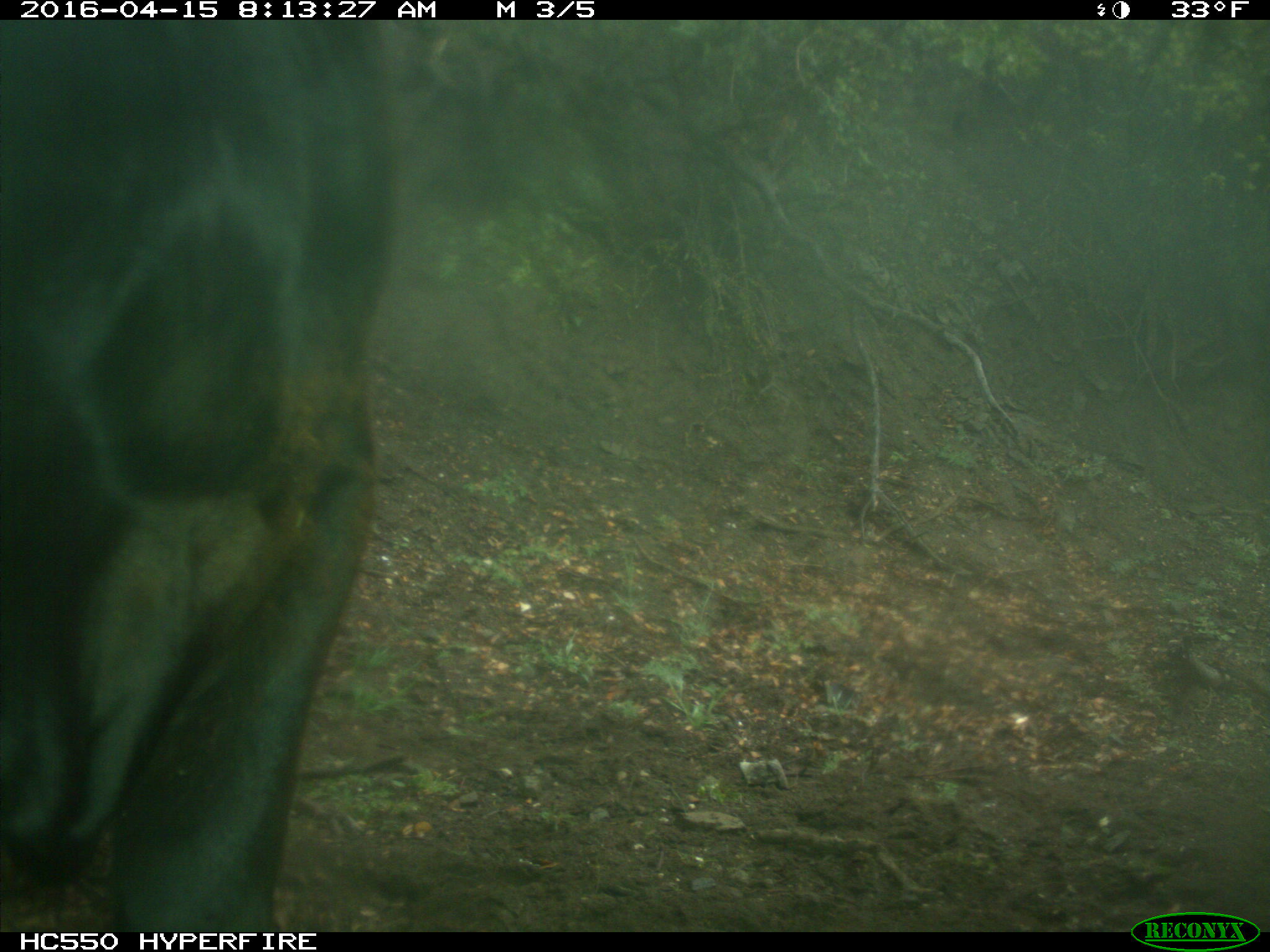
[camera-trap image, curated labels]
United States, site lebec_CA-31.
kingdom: Animalia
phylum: Chordata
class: Mammalia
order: Artiodactyla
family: Bovidae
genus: Bos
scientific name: Bos taurus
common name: domestic cow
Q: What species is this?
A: Bos taurus (domestic cow).